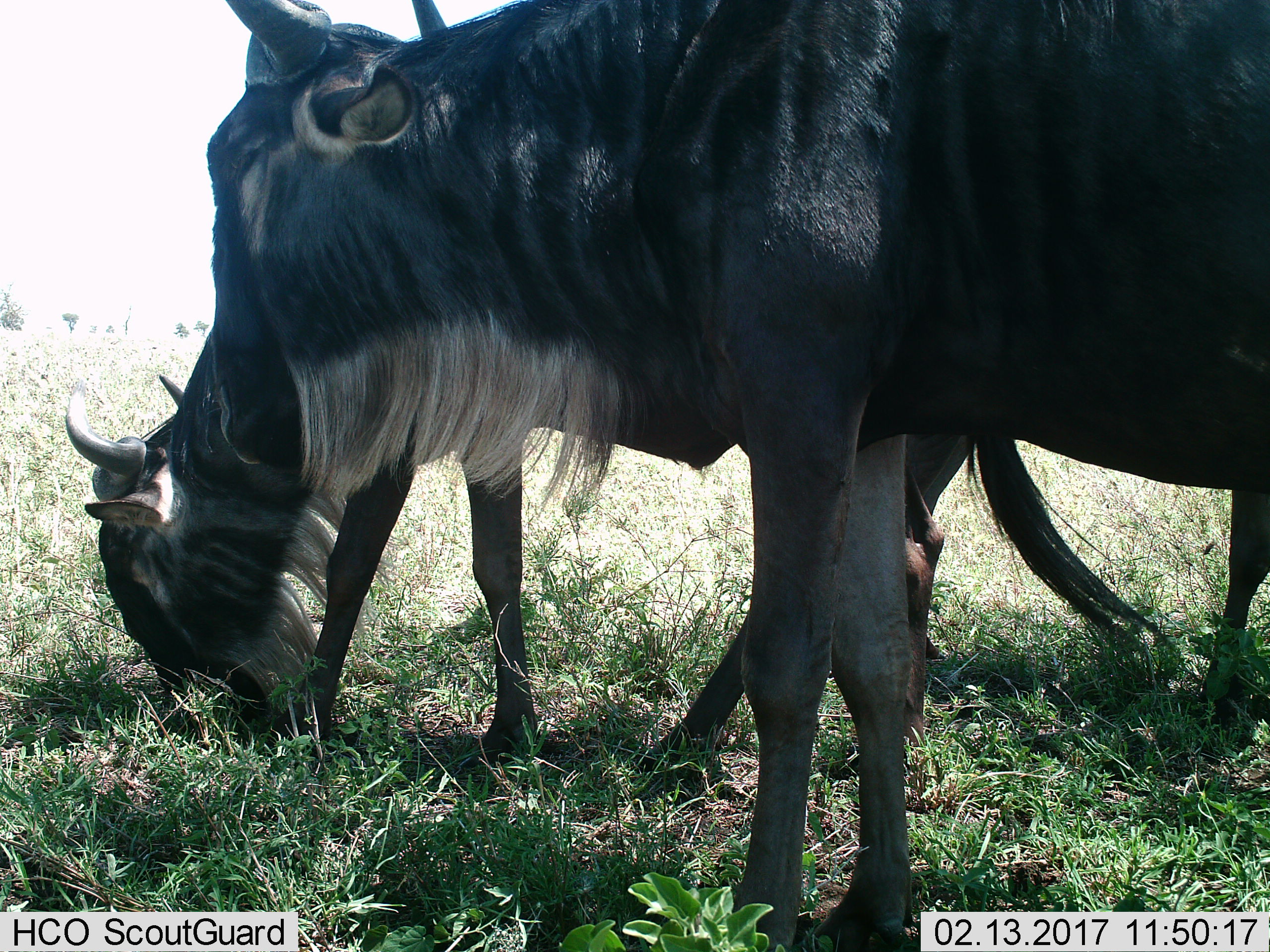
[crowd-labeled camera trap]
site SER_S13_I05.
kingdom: Animalia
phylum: Chordata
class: Mammalia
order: Artiodactyla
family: Bovidae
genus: Connochaetes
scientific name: Connochaetes taurinus taurinus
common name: blue wildebeest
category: wildebeestblue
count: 2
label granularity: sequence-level